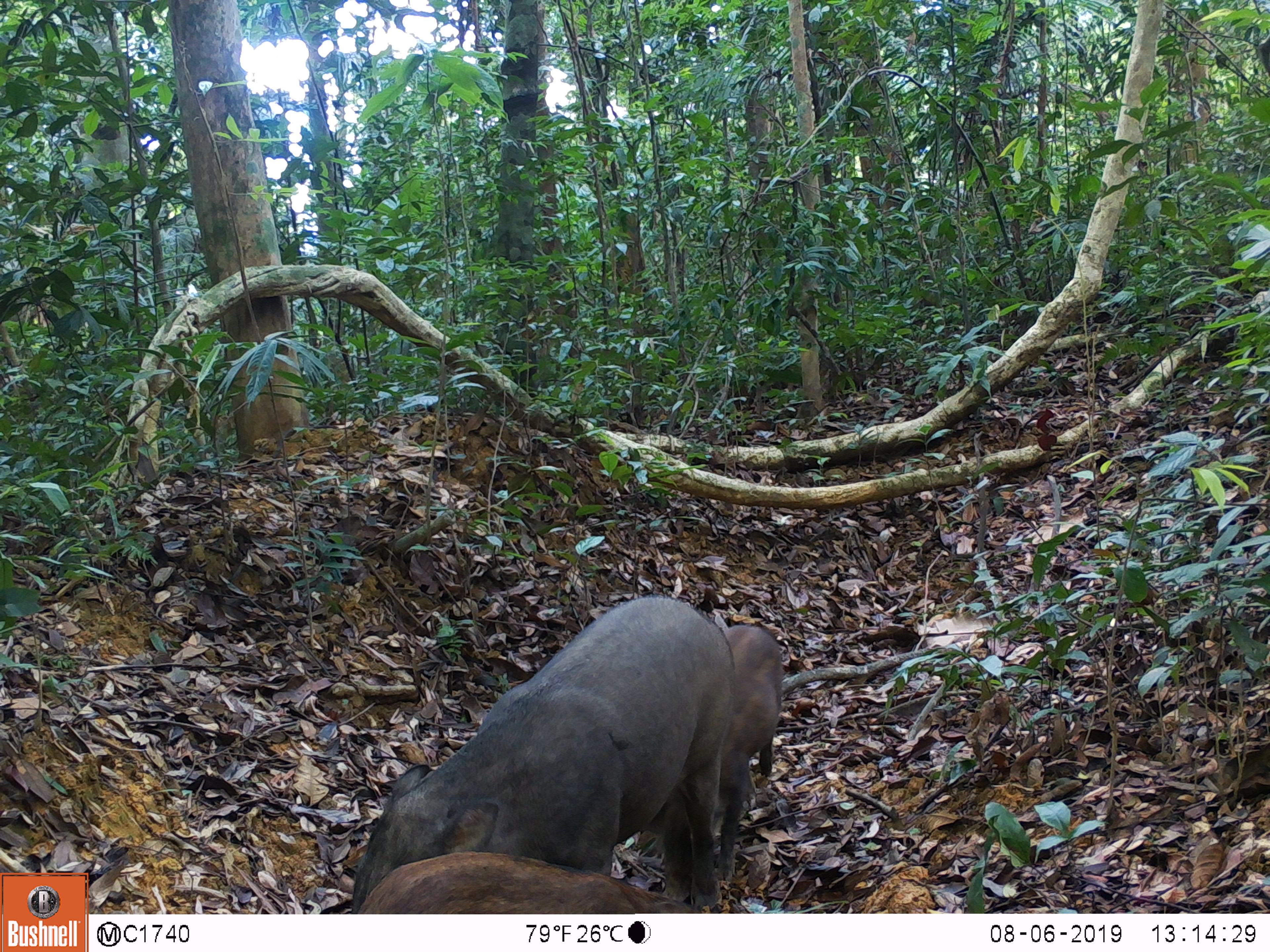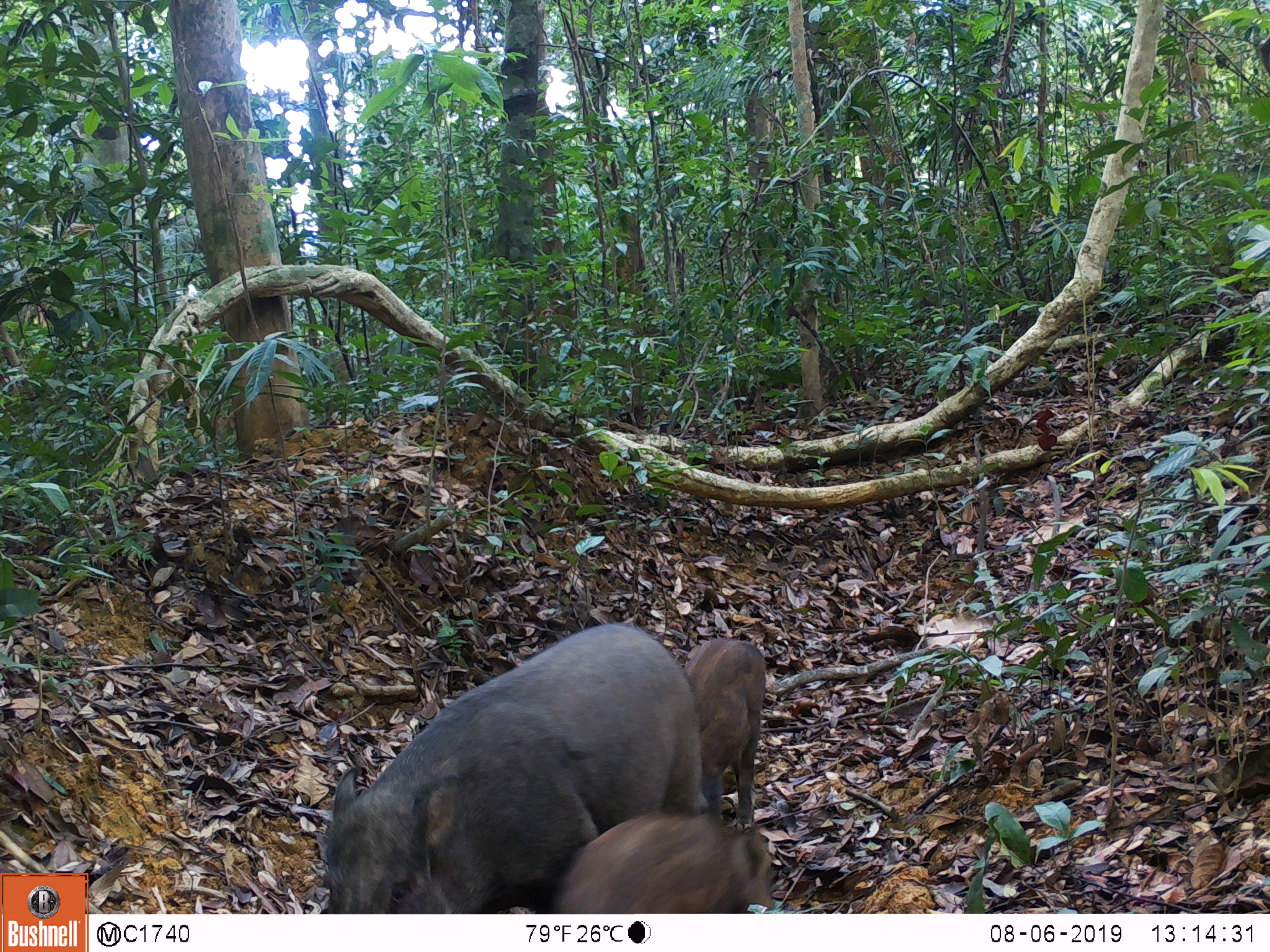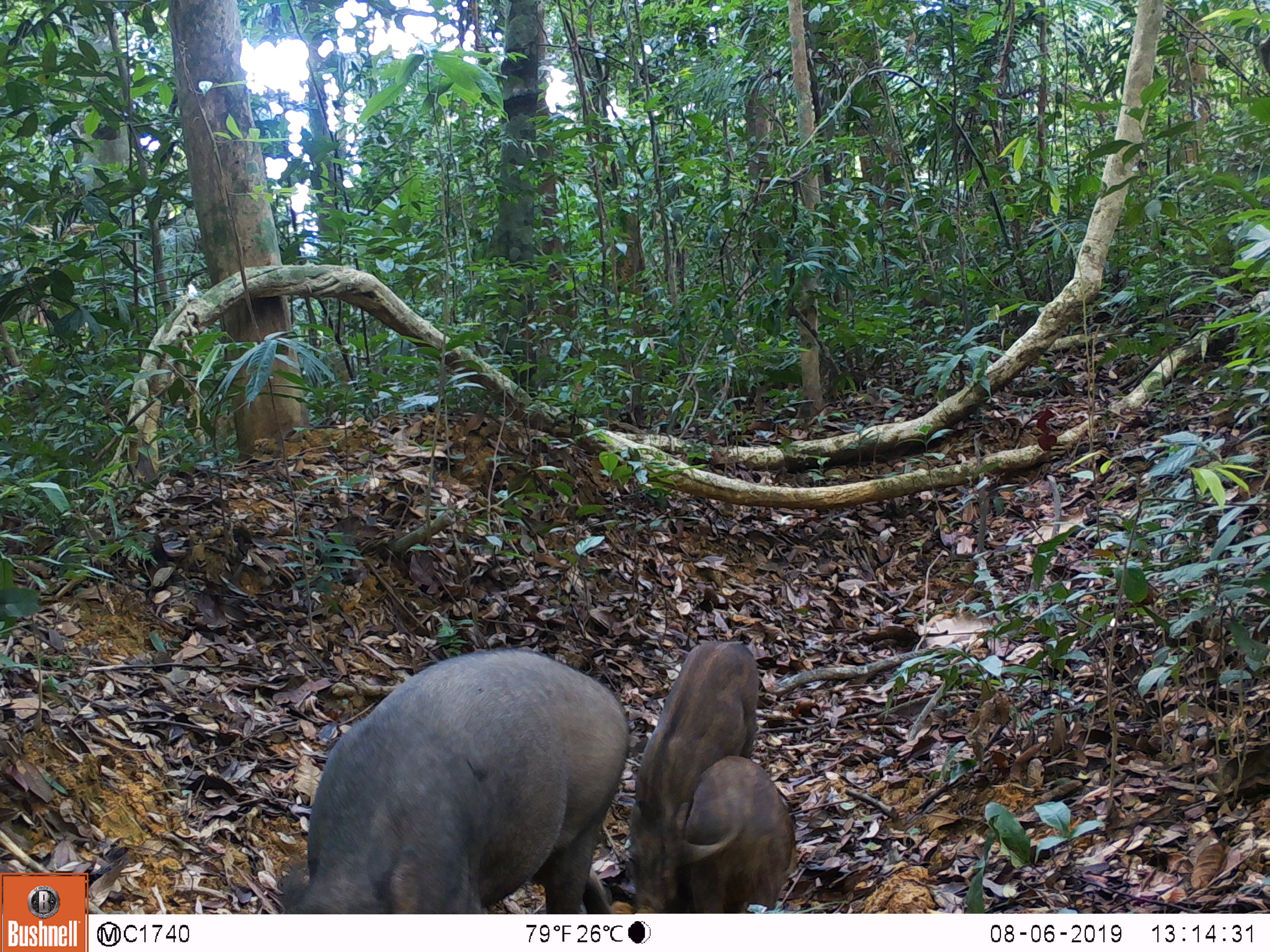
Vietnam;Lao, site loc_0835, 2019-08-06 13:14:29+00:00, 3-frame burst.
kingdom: Animalia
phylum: Chordata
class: Mammalia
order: Artiodactyla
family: Suidae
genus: Sus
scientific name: Sus scrofa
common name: eurasian wild pig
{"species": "eurasian wild pig (Sus scrofa)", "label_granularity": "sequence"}